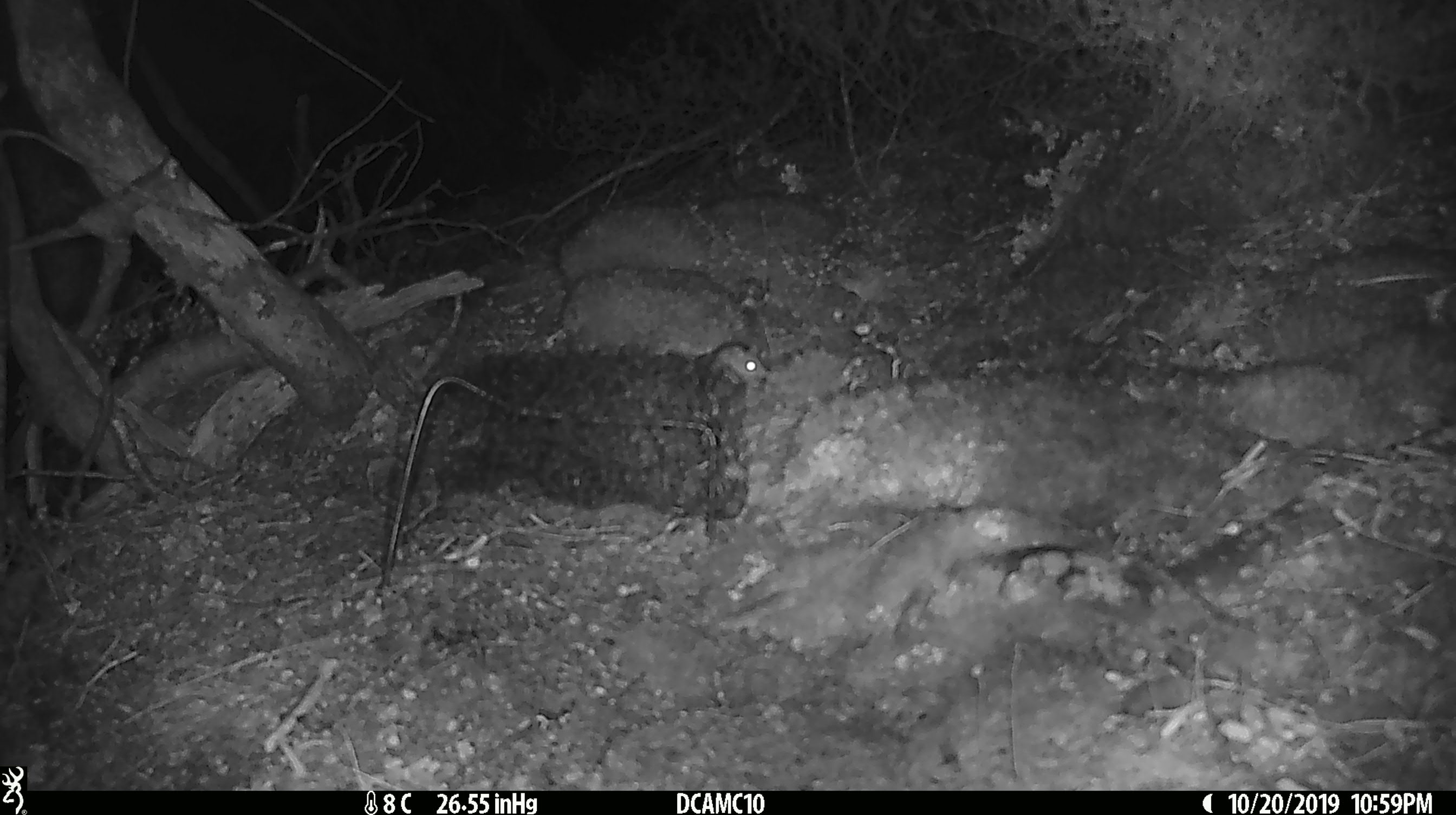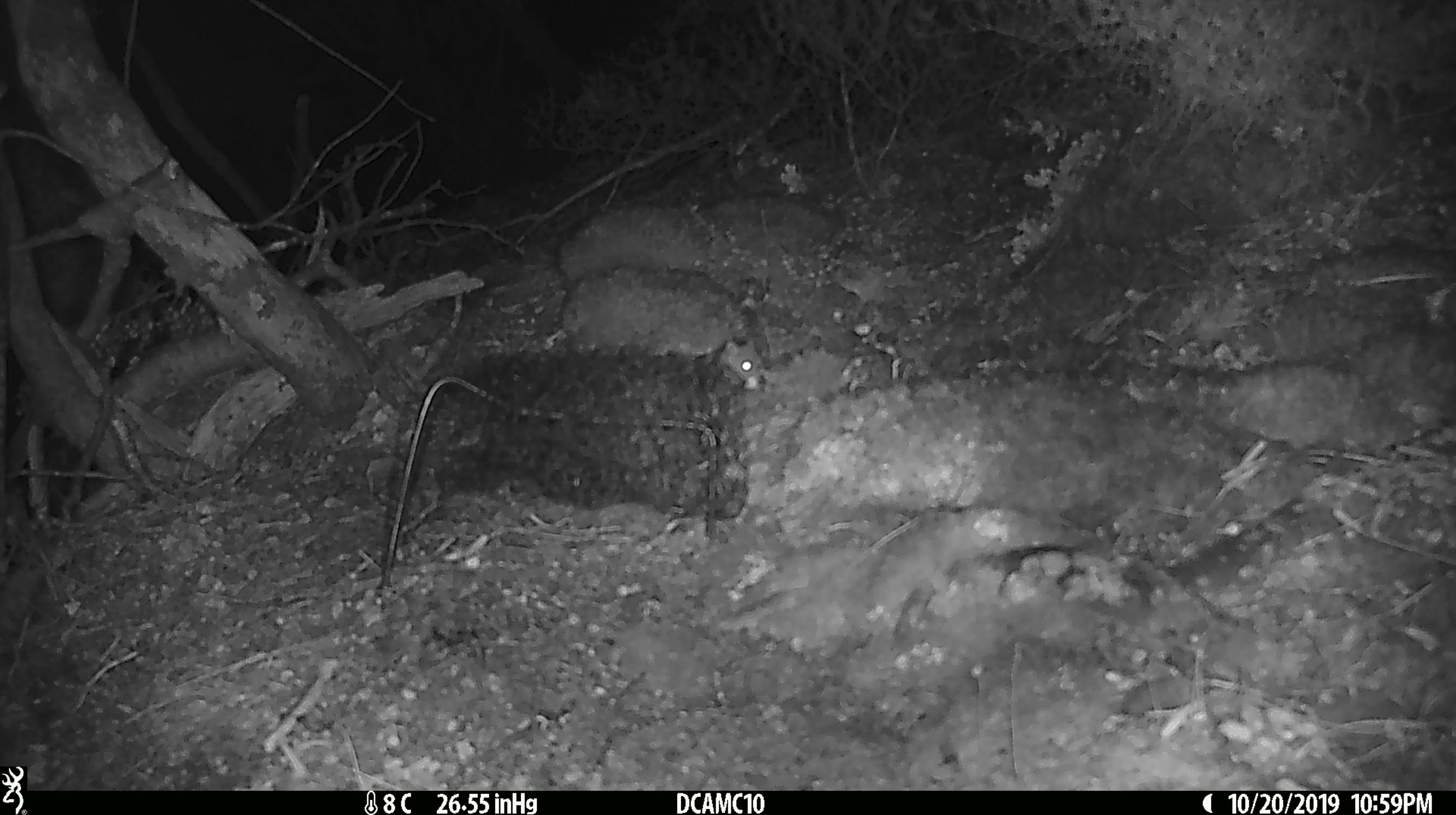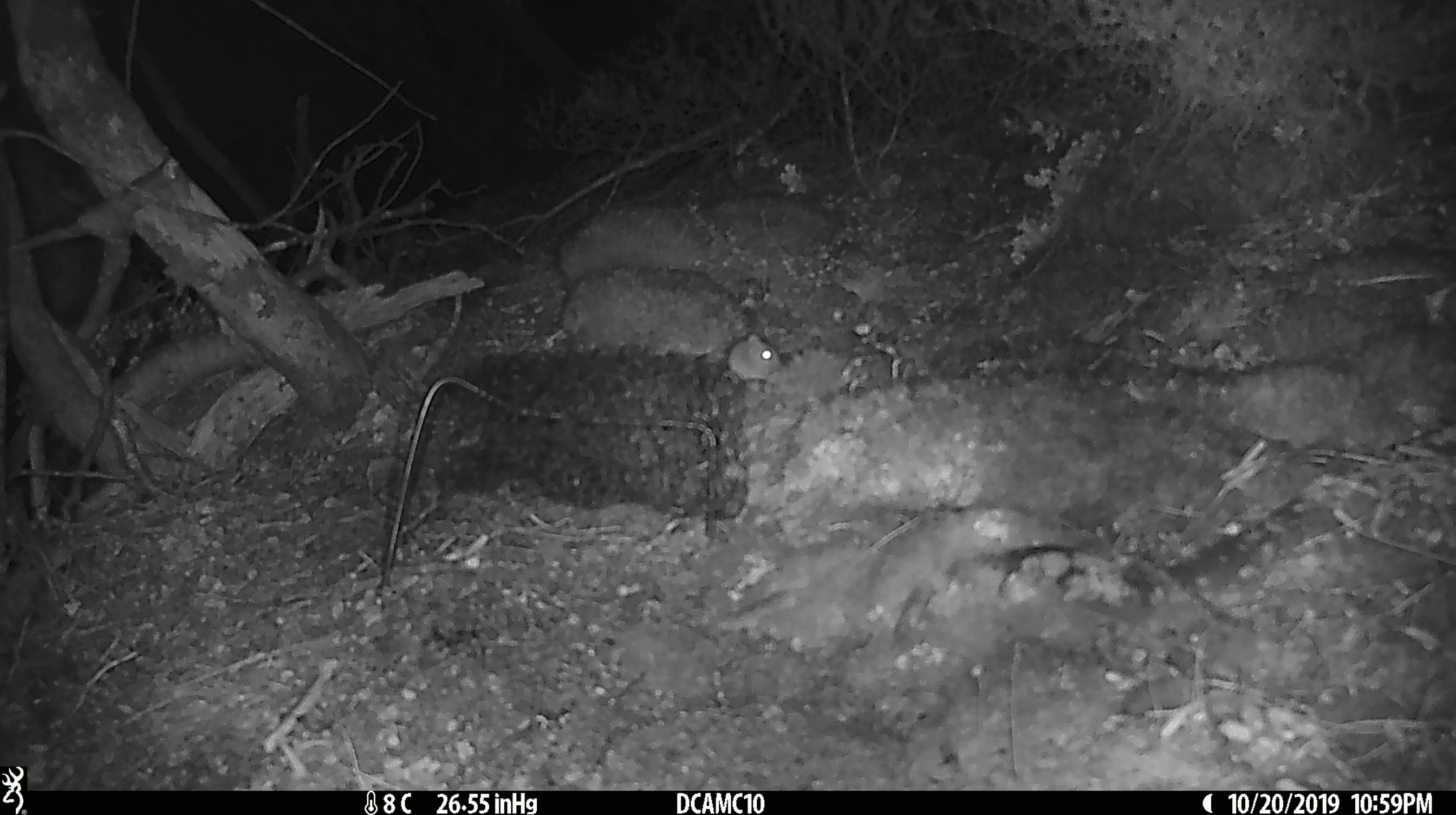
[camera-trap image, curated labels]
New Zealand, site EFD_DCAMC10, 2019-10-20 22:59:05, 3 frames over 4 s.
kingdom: Animalia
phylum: Chordata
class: Mammalia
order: Rodentia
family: Muridae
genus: Mus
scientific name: Mus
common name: mouse